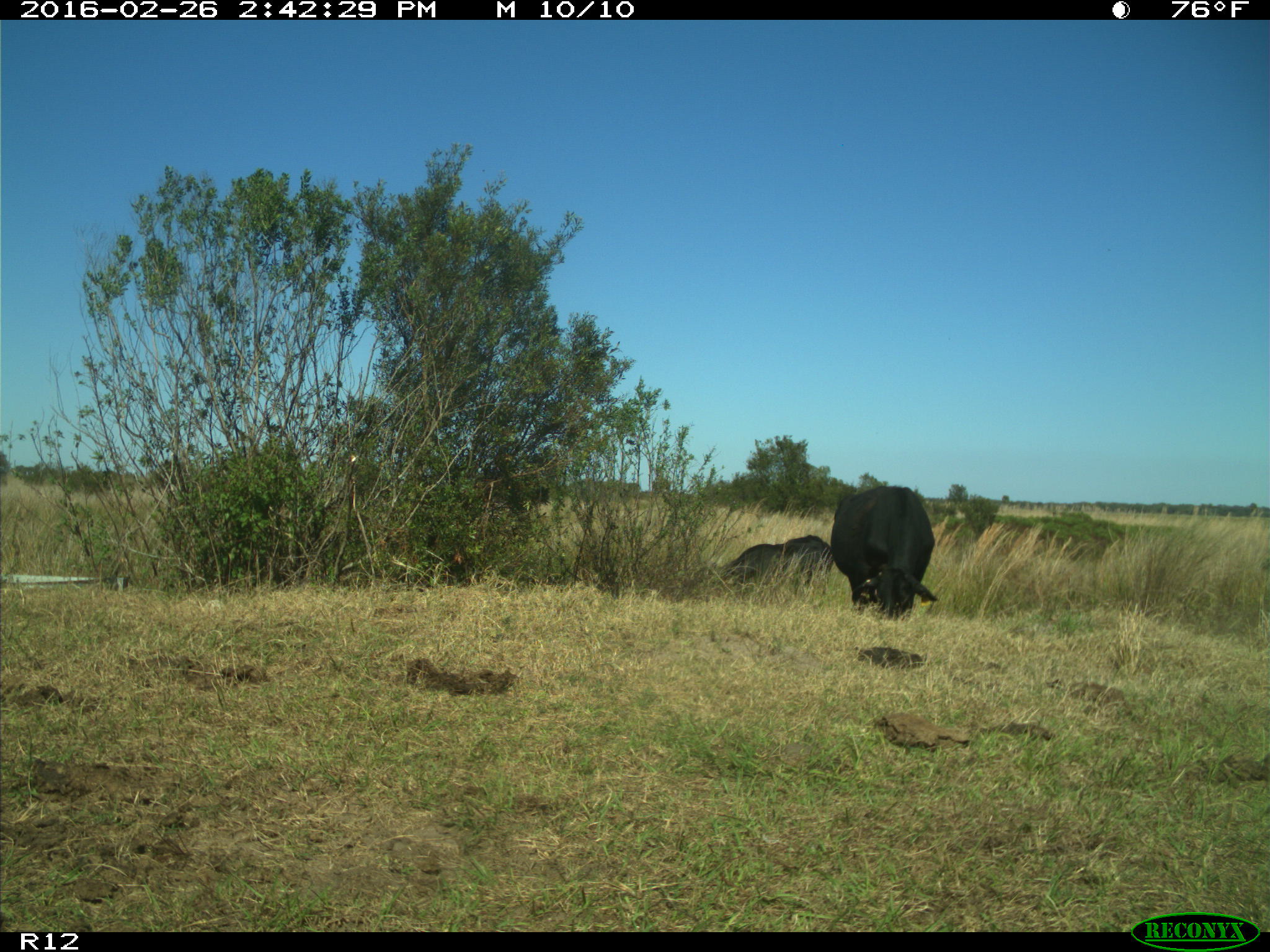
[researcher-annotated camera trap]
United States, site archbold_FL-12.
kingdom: Animalia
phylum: Chordata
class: Mammalia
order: Artiodactyla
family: Bovidae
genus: Bos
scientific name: Bos taurus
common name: domestic cow